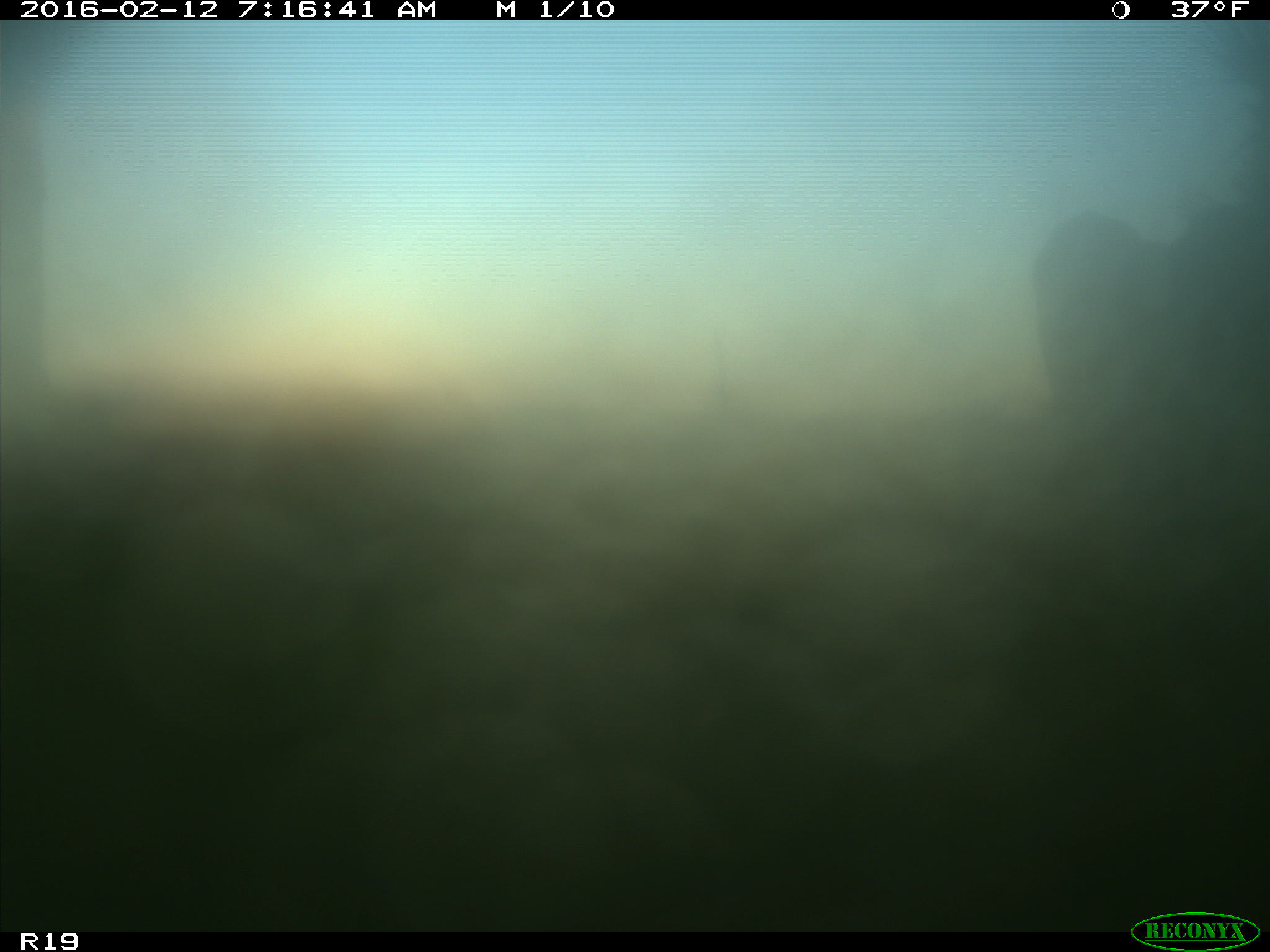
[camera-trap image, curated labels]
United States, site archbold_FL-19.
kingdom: Animalia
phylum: Chordata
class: Mammalia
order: Artiodactyla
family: Bovidae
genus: Bos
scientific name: Bos taurus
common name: domestic cow